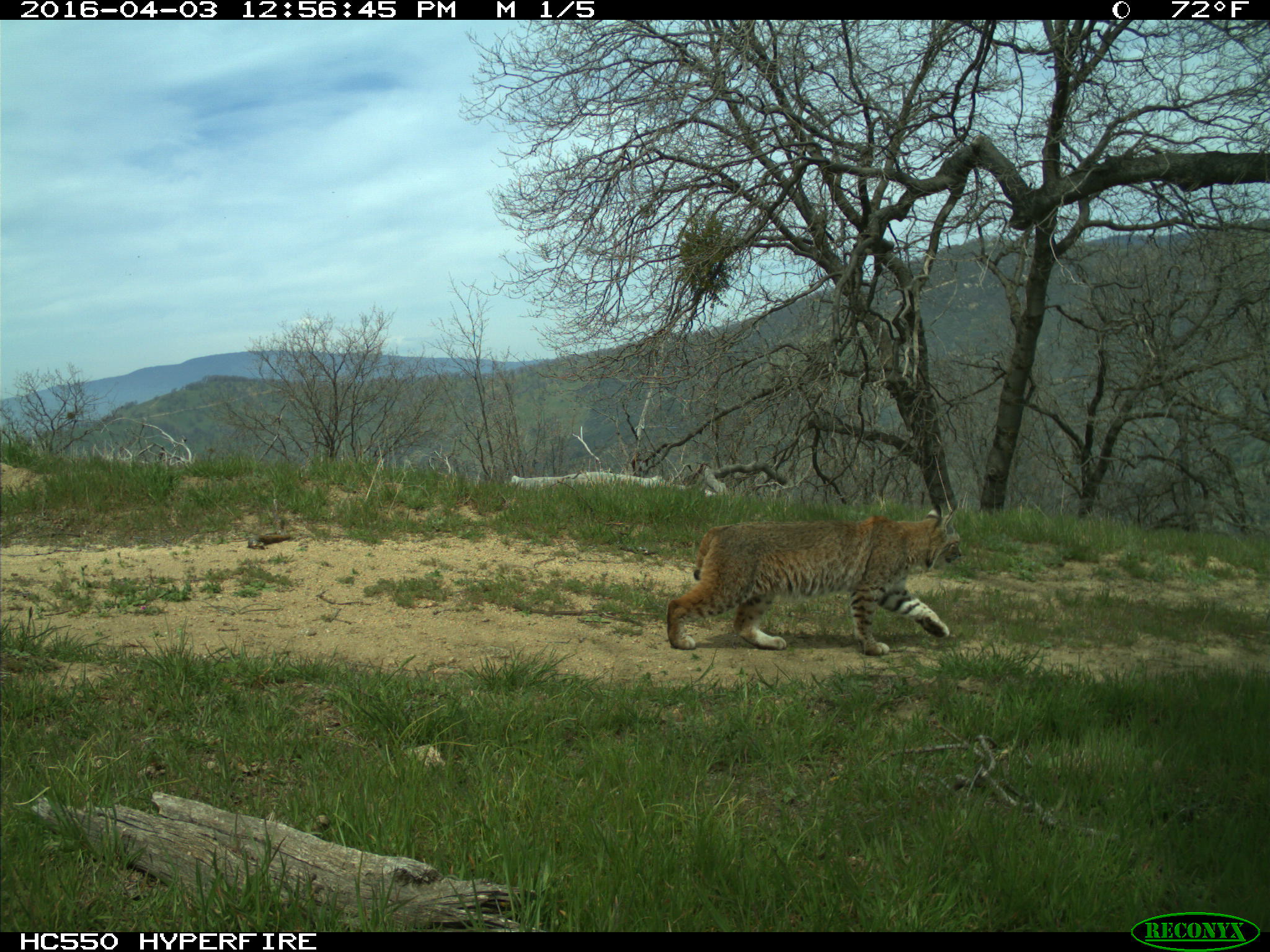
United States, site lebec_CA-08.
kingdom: Animalia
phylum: Chordata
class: Mammalia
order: Carnivora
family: Felidae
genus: Lynx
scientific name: Lynx rufus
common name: bobcat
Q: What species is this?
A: Lynx rufus (bobcat).